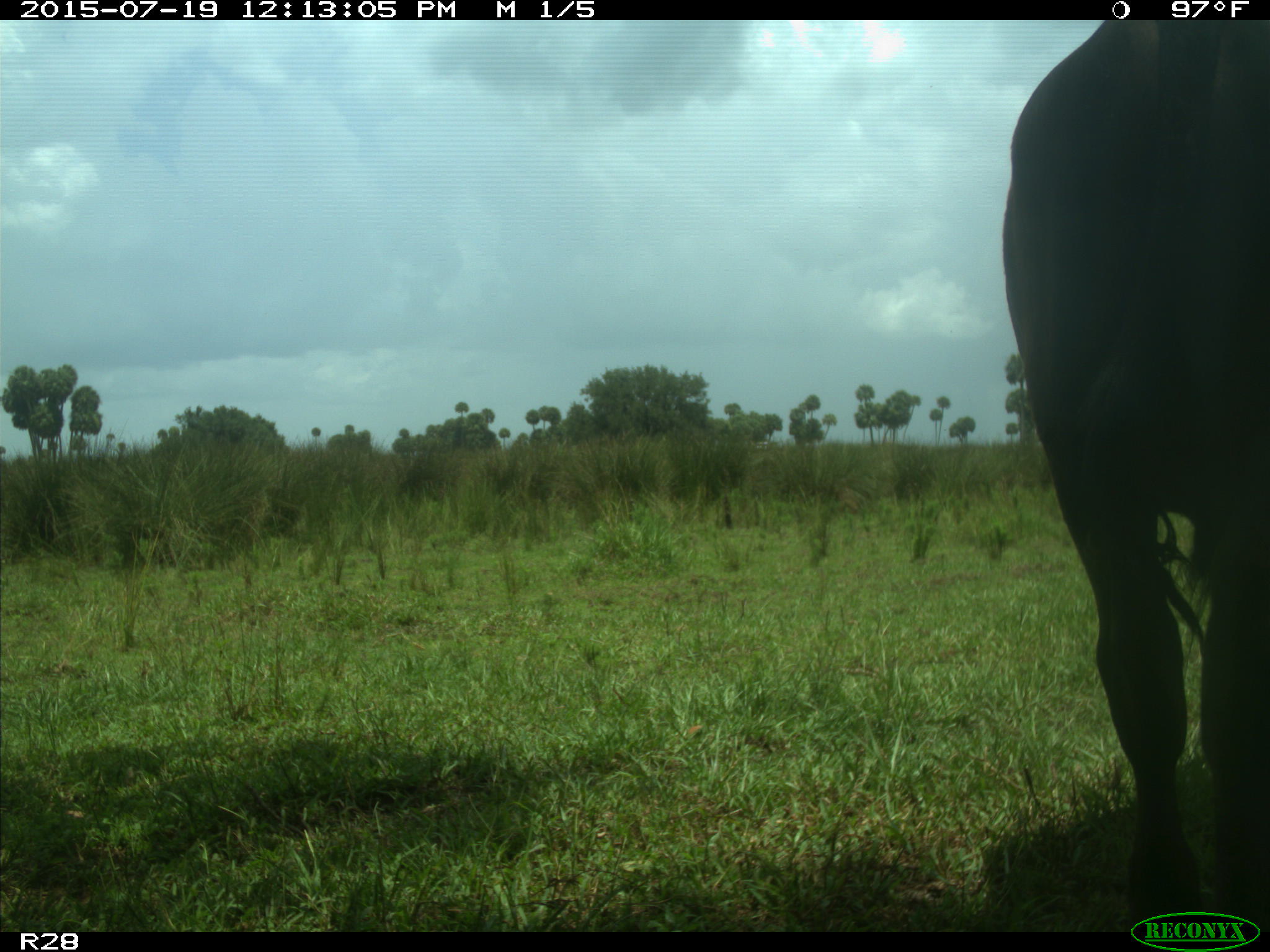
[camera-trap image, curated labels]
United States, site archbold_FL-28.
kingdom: Animalia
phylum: Chordata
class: Mammalia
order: Artiodactyla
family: Bovidae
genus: Bos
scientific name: Bos taurus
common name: domestic cow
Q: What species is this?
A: Bos taurus (domestic cow).